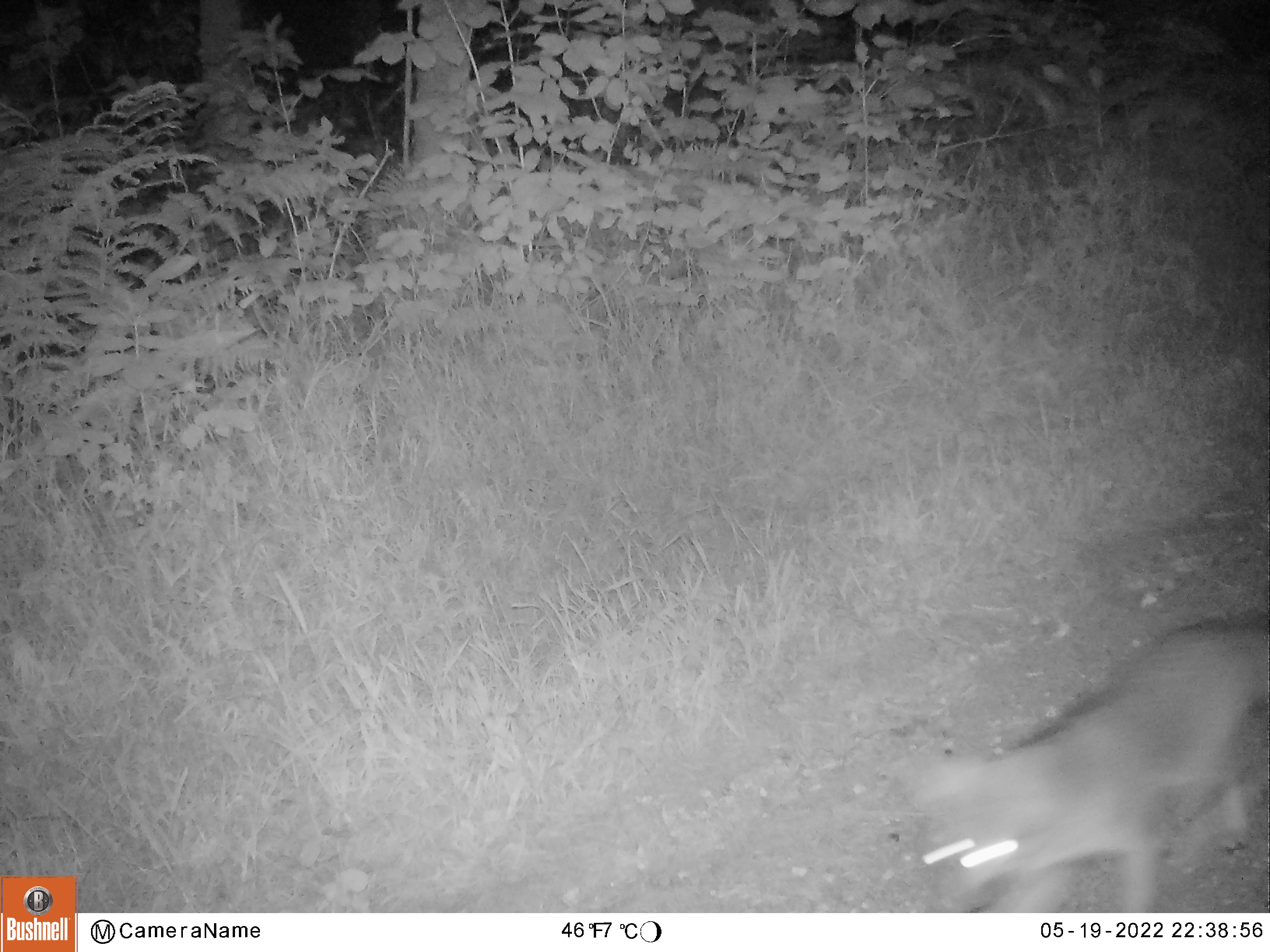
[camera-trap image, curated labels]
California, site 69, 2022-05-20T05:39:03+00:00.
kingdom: Animalia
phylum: Chordata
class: Mammalia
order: Carnivora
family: Canidae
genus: Urocyon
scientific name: Urocyon cinereoargenteus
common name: gray fox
Gray fox (Urocyon cinereoargenteus).